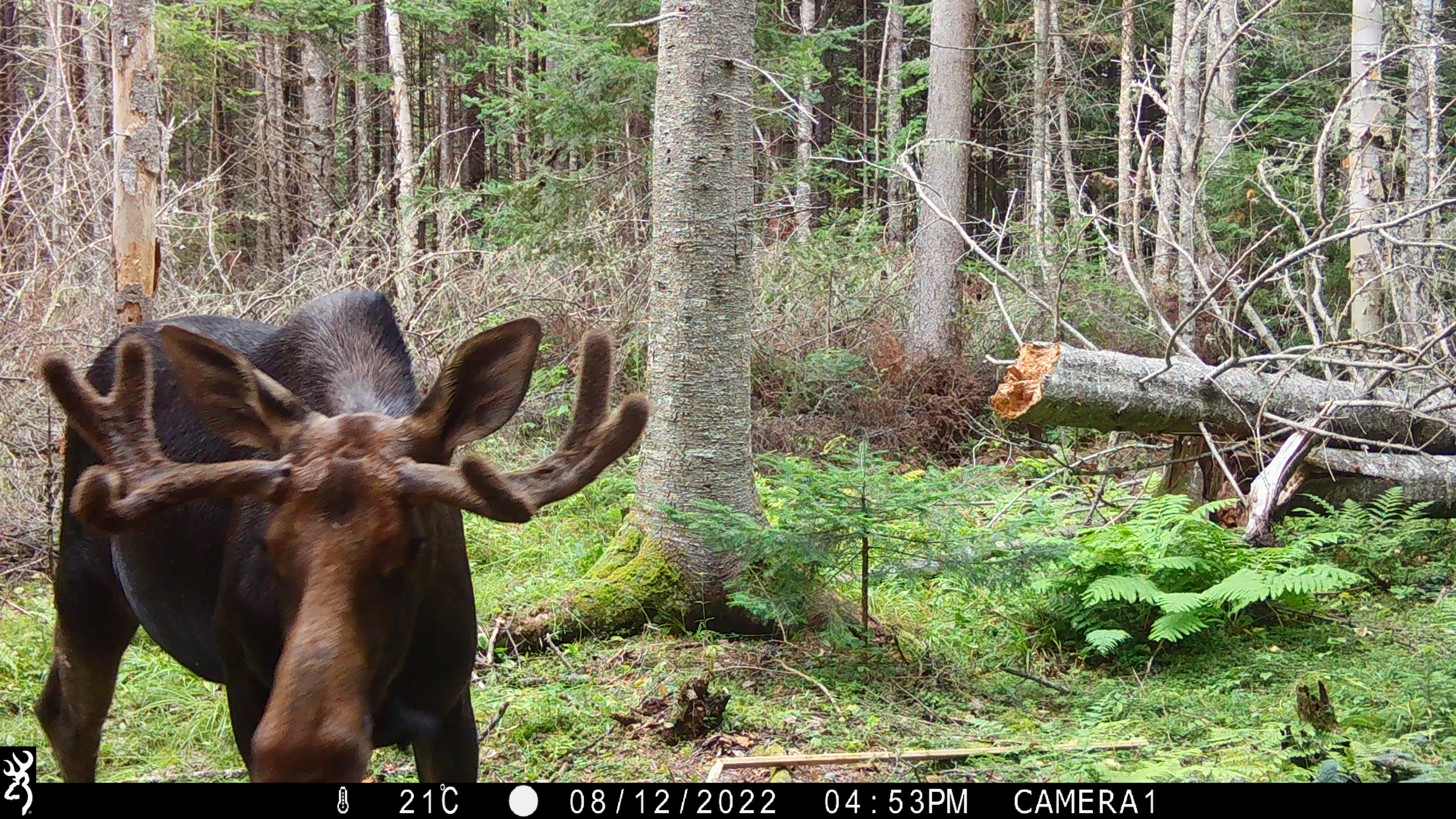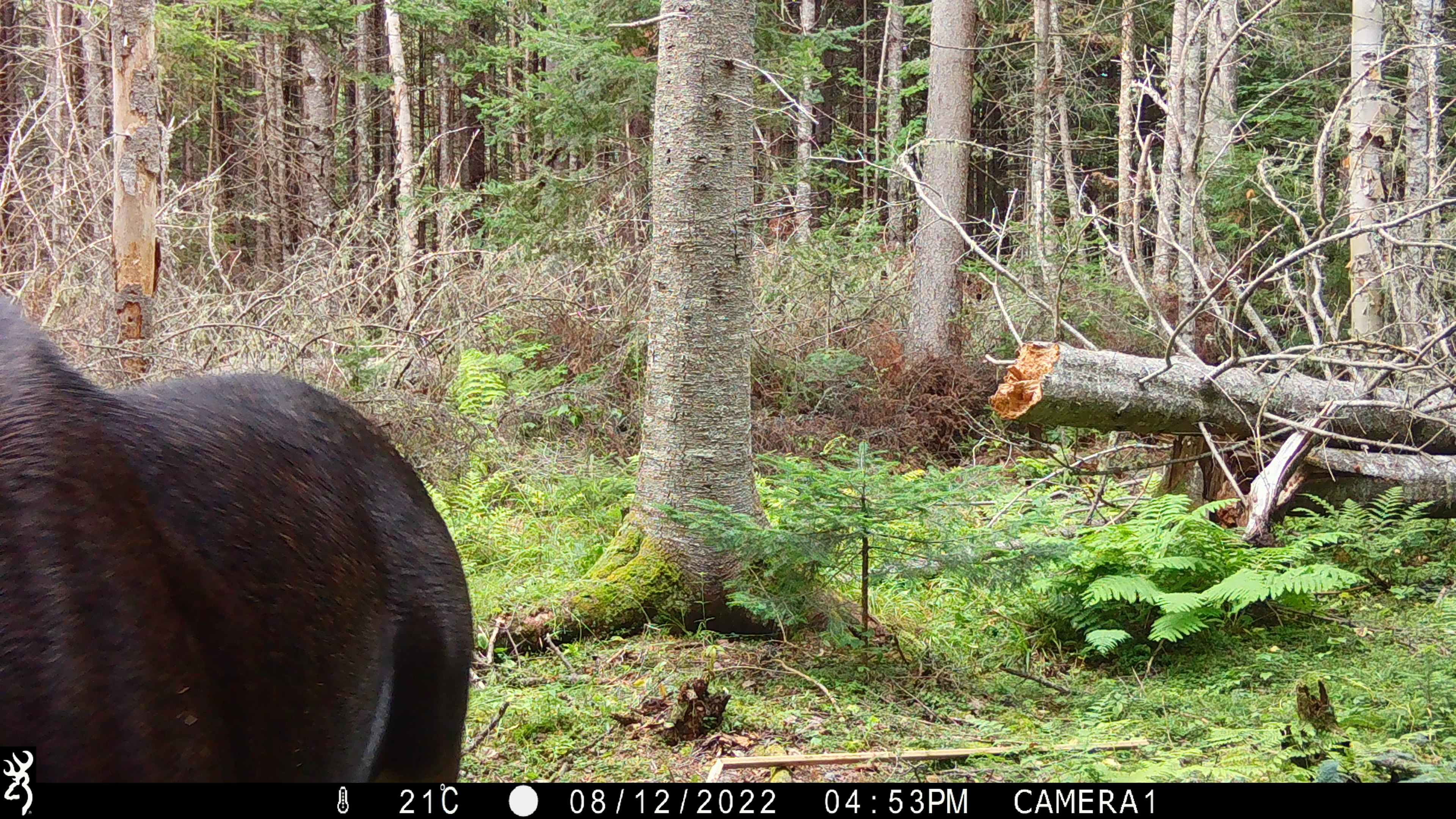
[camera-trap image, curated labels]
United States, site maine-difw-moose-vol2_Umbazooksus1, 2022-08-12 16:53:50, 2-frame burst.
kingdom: Animalia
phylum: Chordata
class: Mammalia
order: Artiodactyla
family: Cervidae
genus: Alces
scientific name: Alces alces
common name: moose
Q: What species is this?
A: Moose (Alces alces).